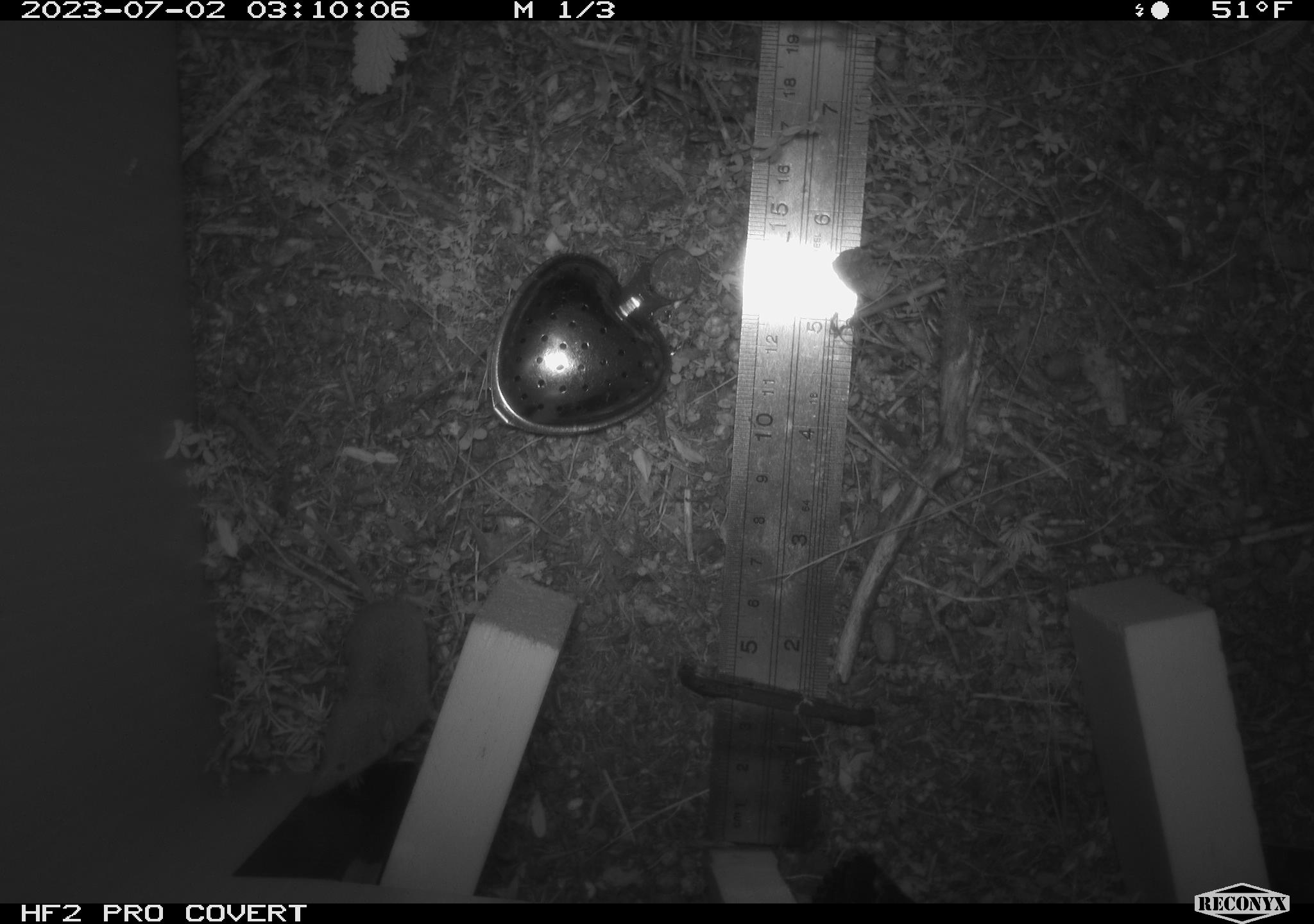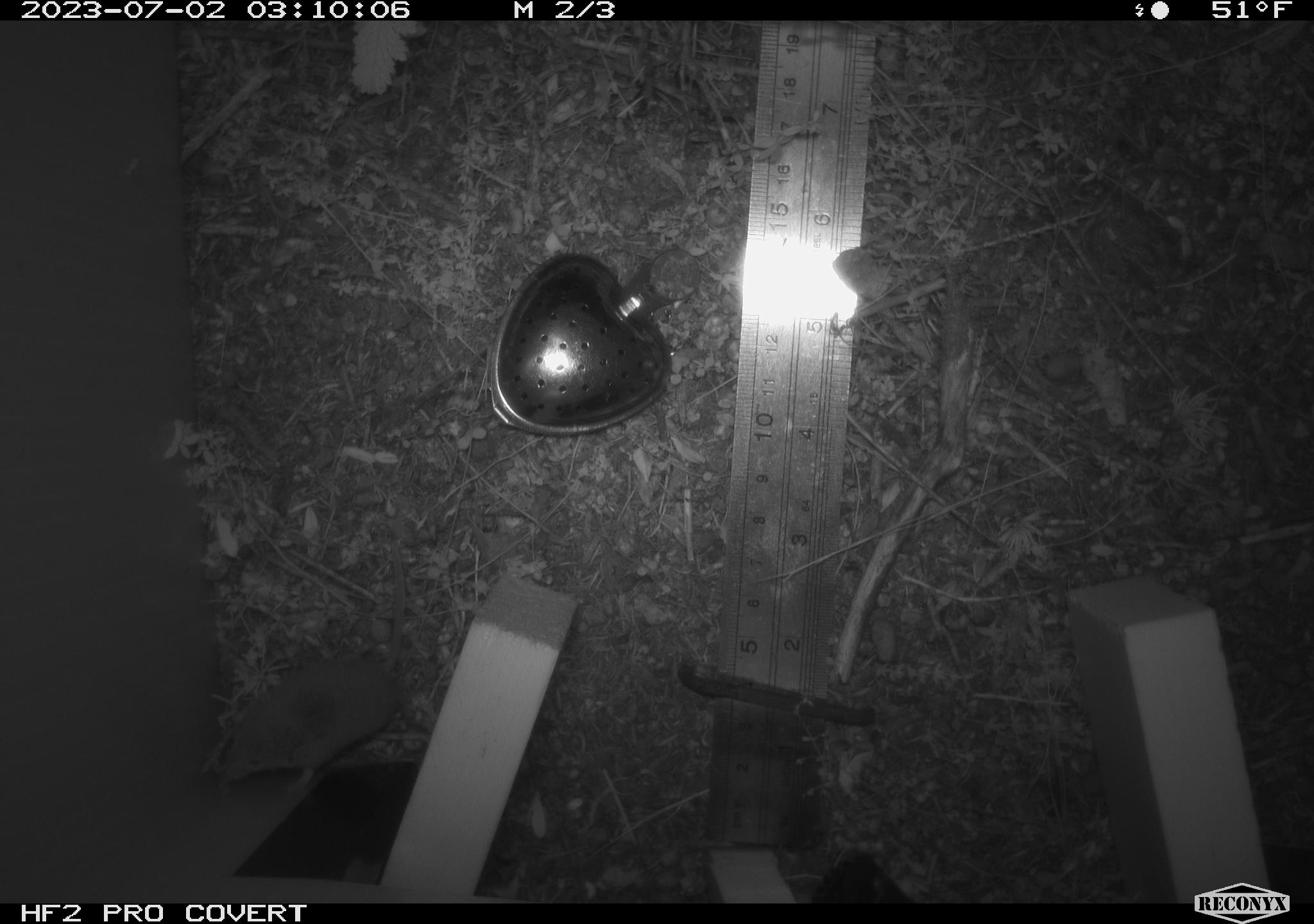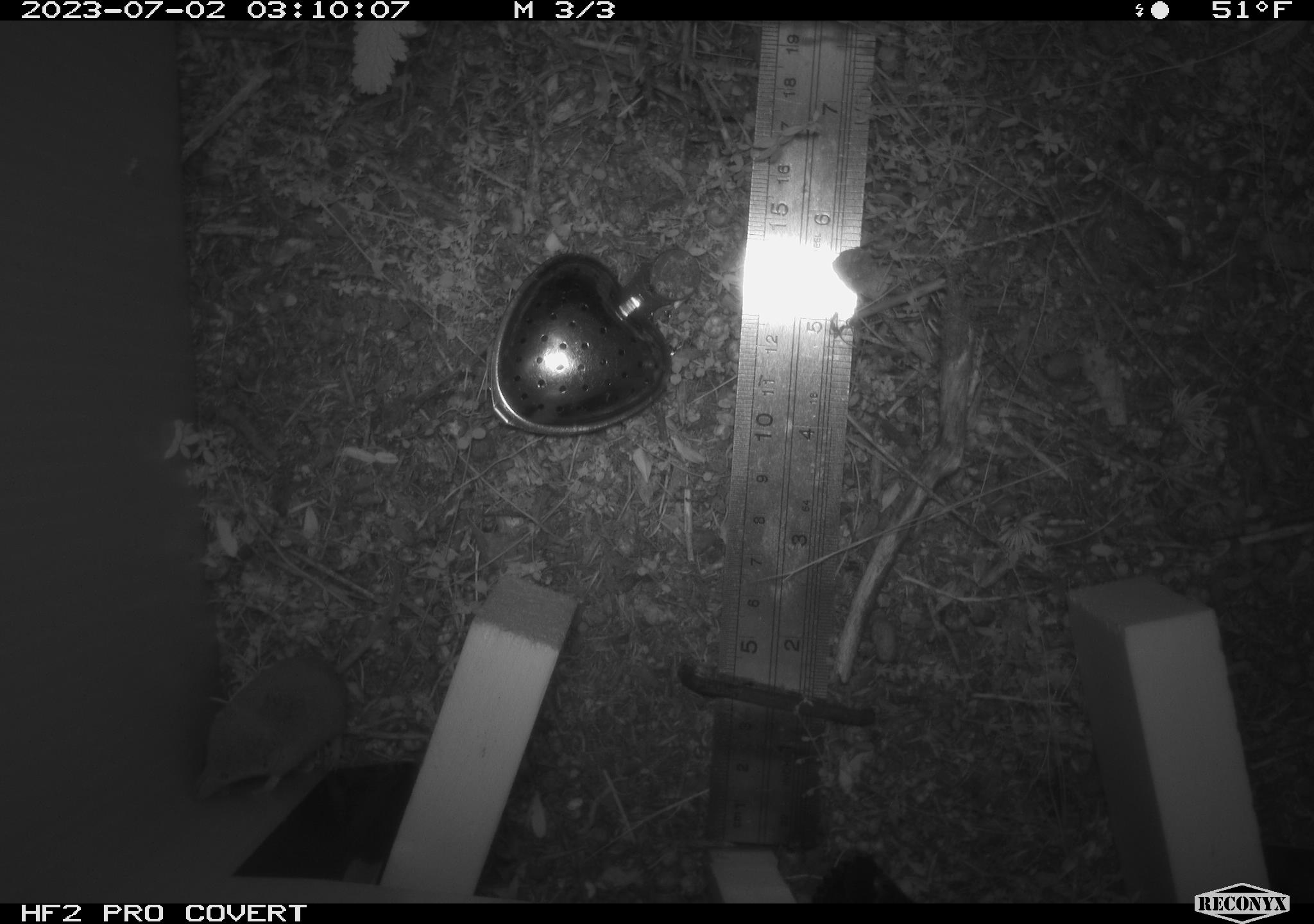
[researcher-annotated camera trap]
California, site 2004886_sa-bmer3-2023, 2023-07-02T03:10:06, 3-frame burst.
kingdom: Animalia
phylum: Chordata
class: Mammalia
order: Eulipotyphla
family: Soricidae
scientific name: Soricidae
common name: shrews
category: soricidae family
Soricidae family (shrews) (Soricidae).